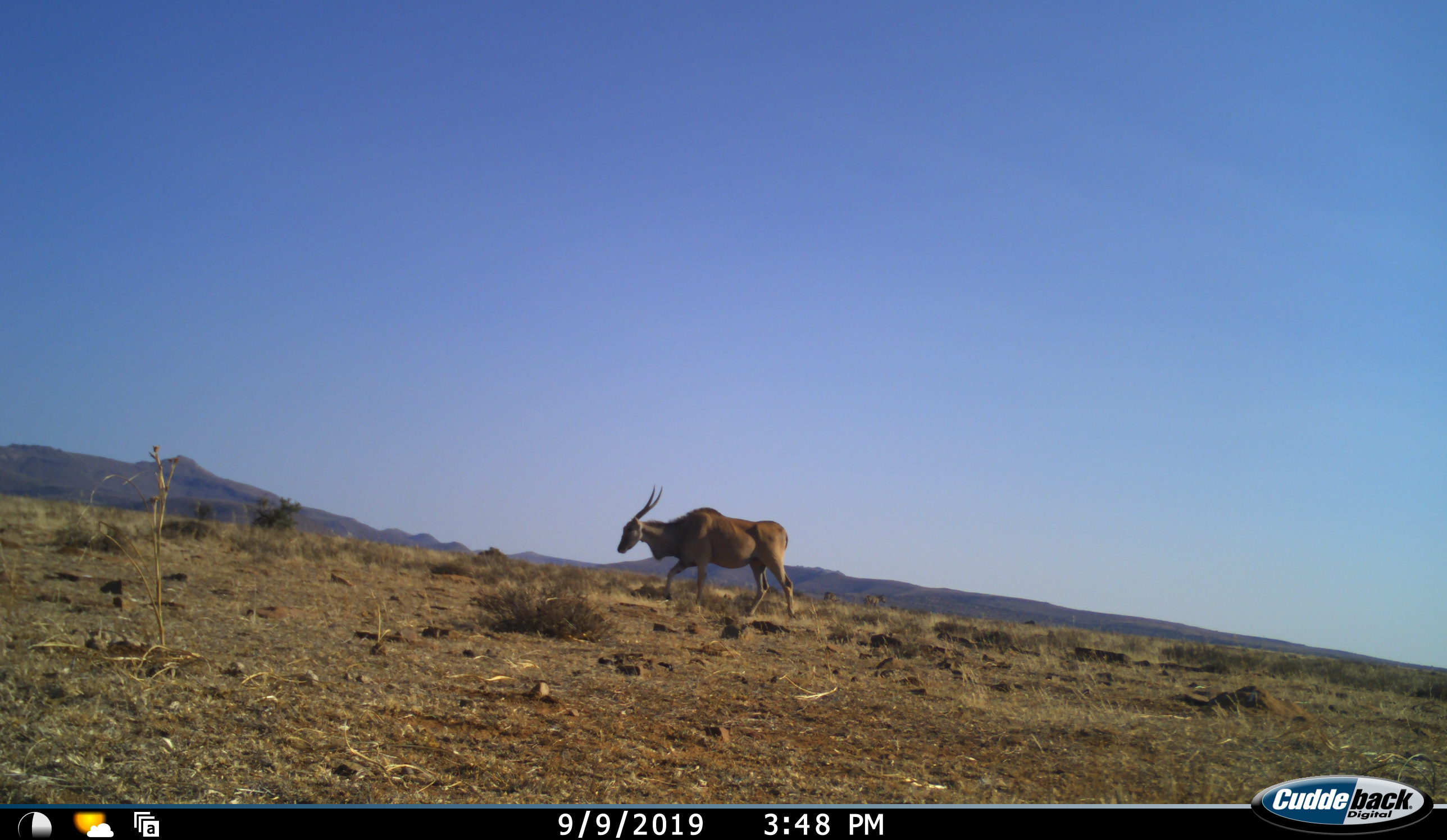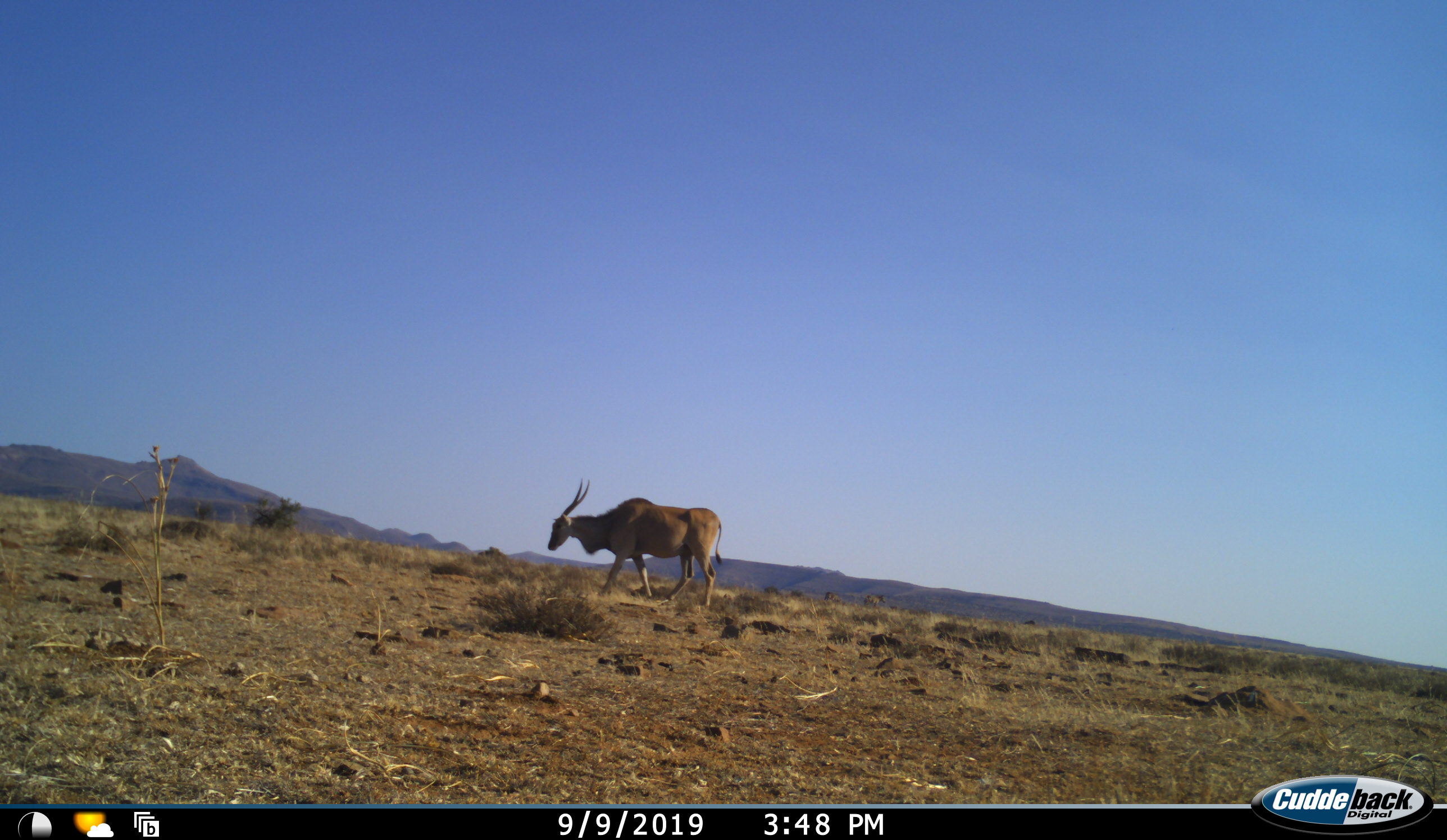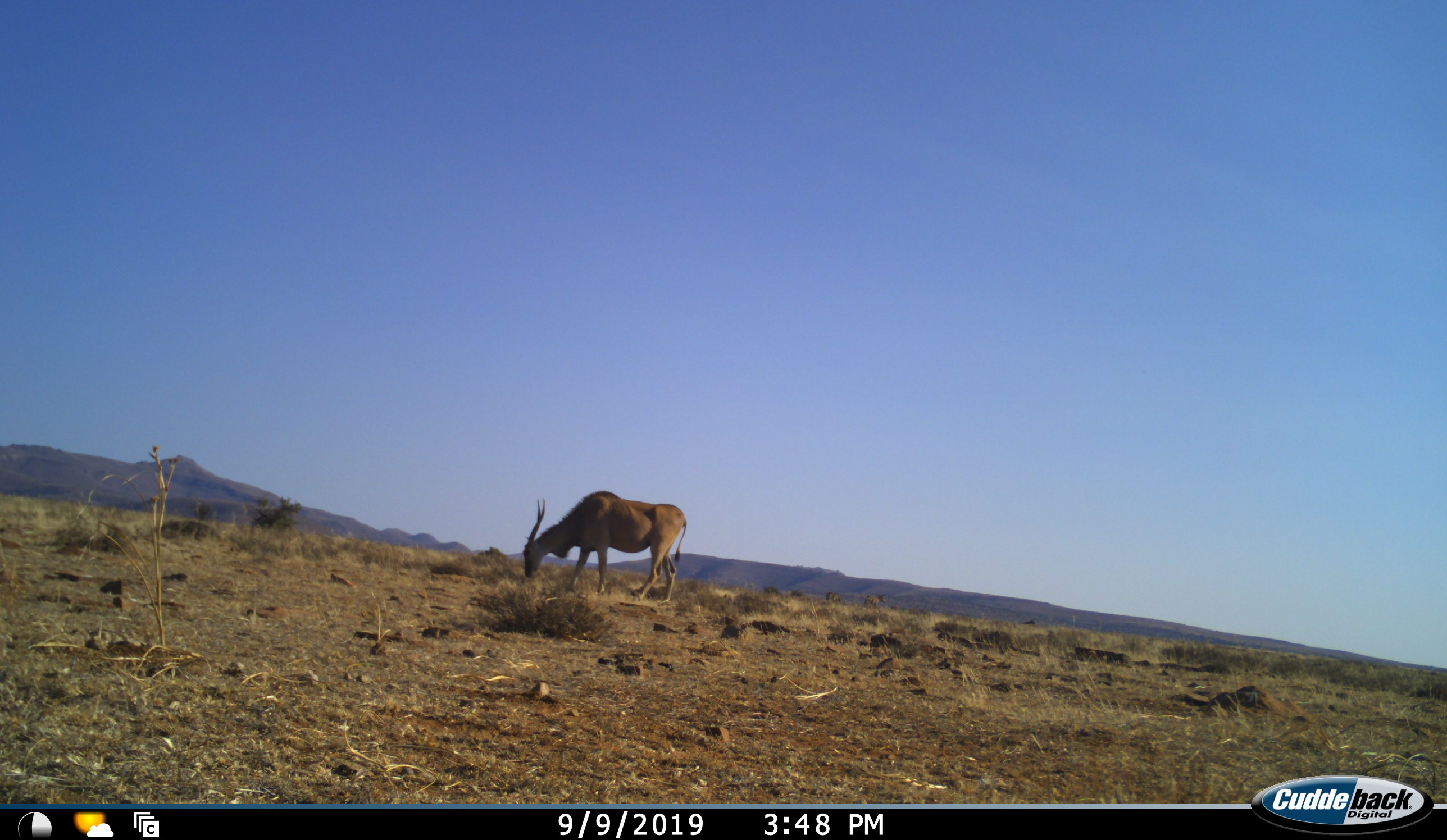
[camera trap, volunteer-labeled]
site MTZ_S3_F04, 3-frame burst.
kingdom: Animalia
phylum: Chordata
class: Mammalia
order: Artiodactyla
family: Bovidae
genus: Tragelaphus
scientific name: Tragelaphus oryx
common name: eland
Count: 1.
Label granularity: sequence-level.